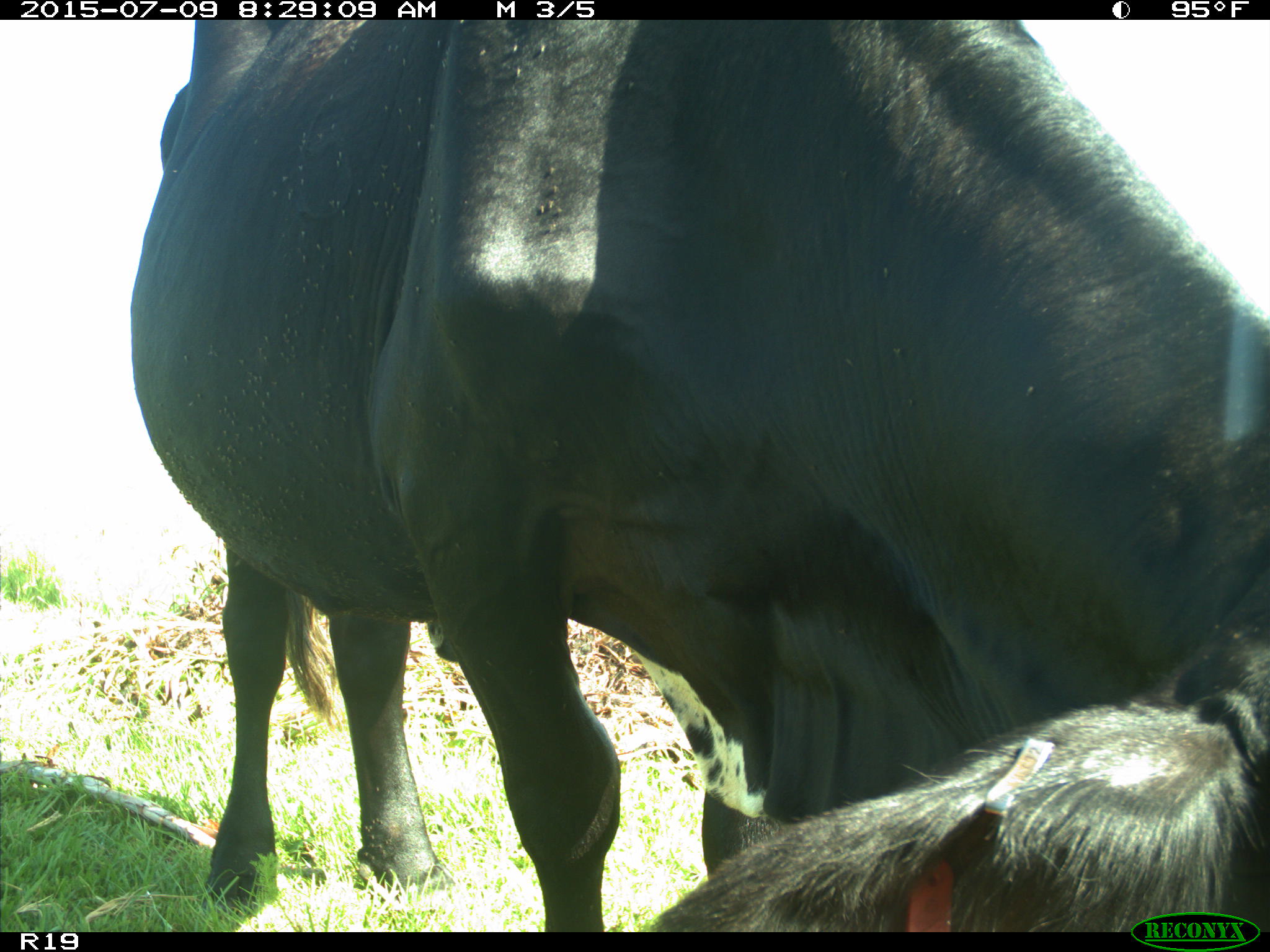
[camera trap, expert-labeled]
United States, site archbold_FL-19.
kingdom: Animalia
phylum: Chordata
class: Mammalia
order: Artiodactyla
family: Bovidae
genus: Bos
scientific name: Bos taurus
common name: domestic cow